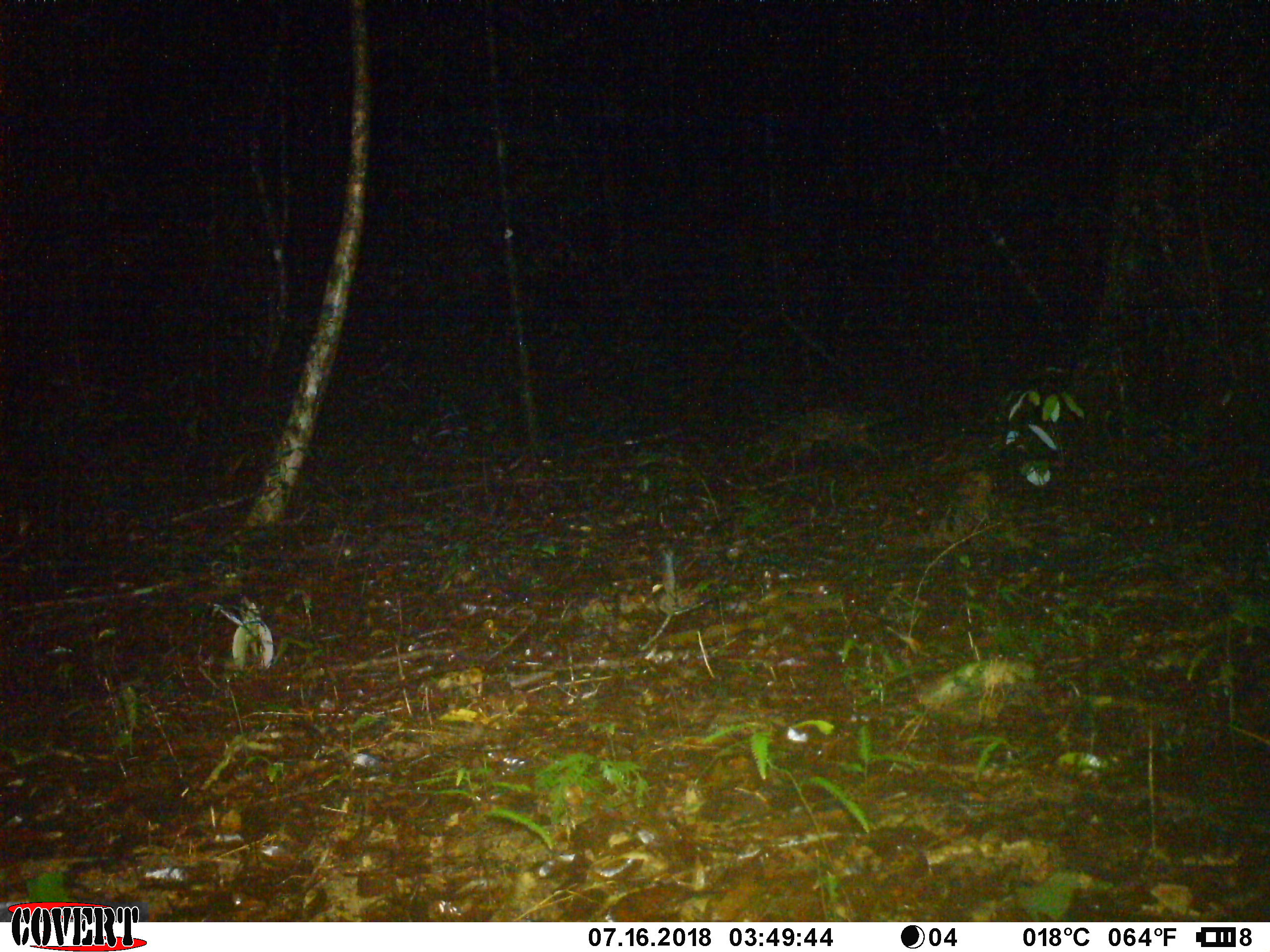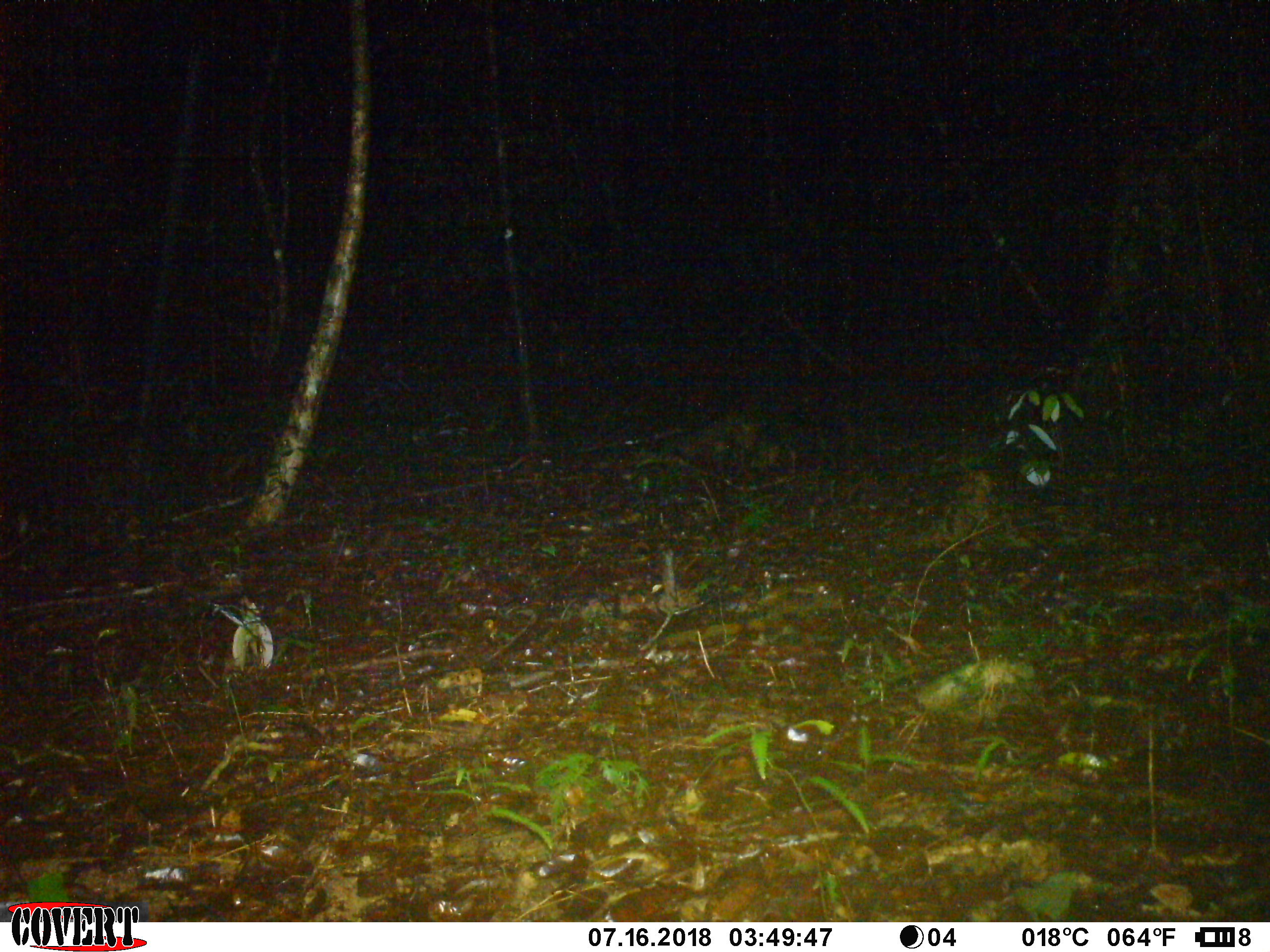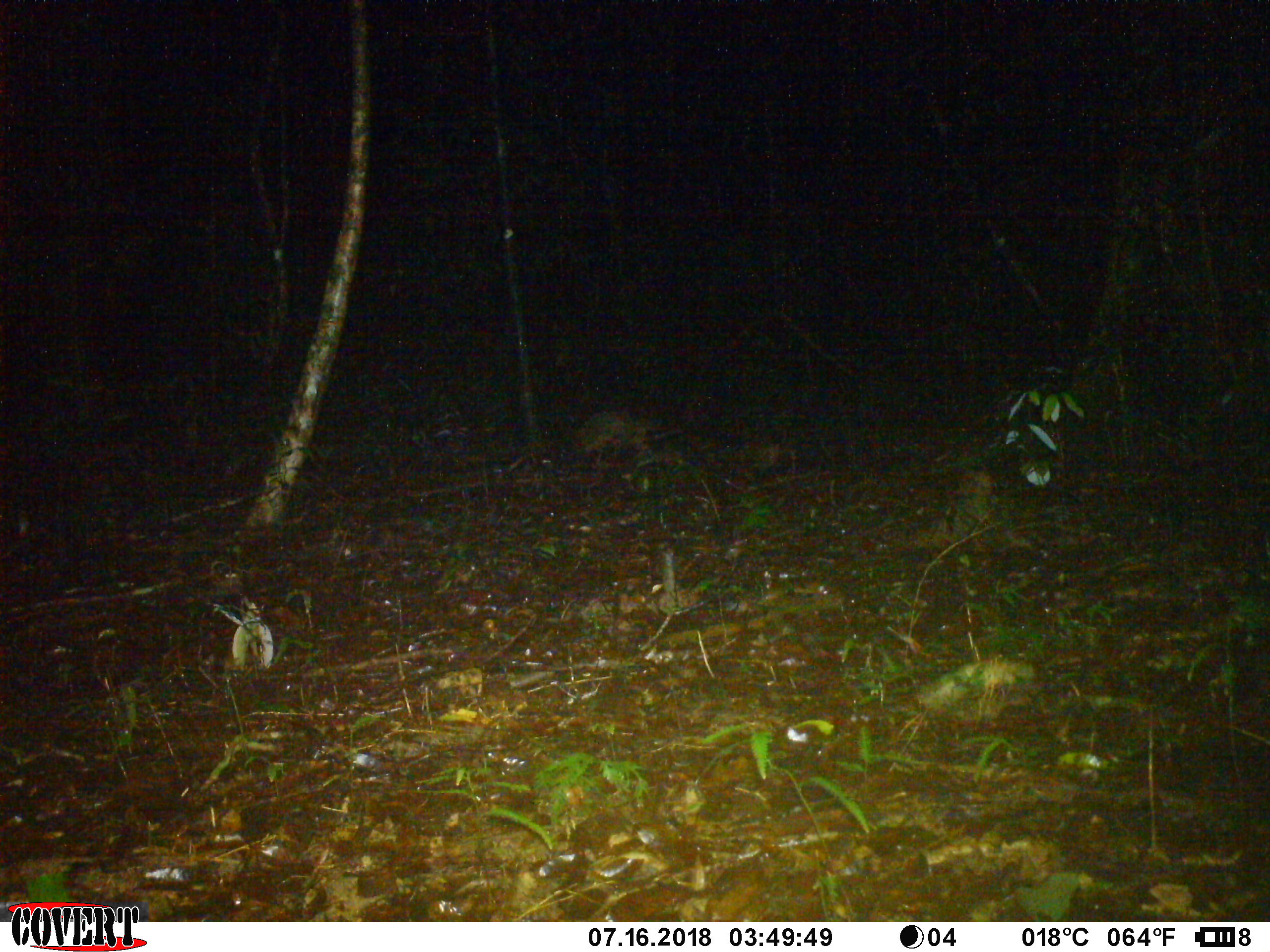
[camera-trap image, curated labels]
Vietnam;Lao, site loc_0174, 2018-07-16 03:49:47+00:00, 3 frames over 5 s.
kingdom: Animalia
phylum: Chordata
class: Mammalia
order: Carnivora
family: Viverridae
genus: Paguma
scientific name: Paguma larvata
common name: masked palm civet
Masked palm civet (Paguma larvata). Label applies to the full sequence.